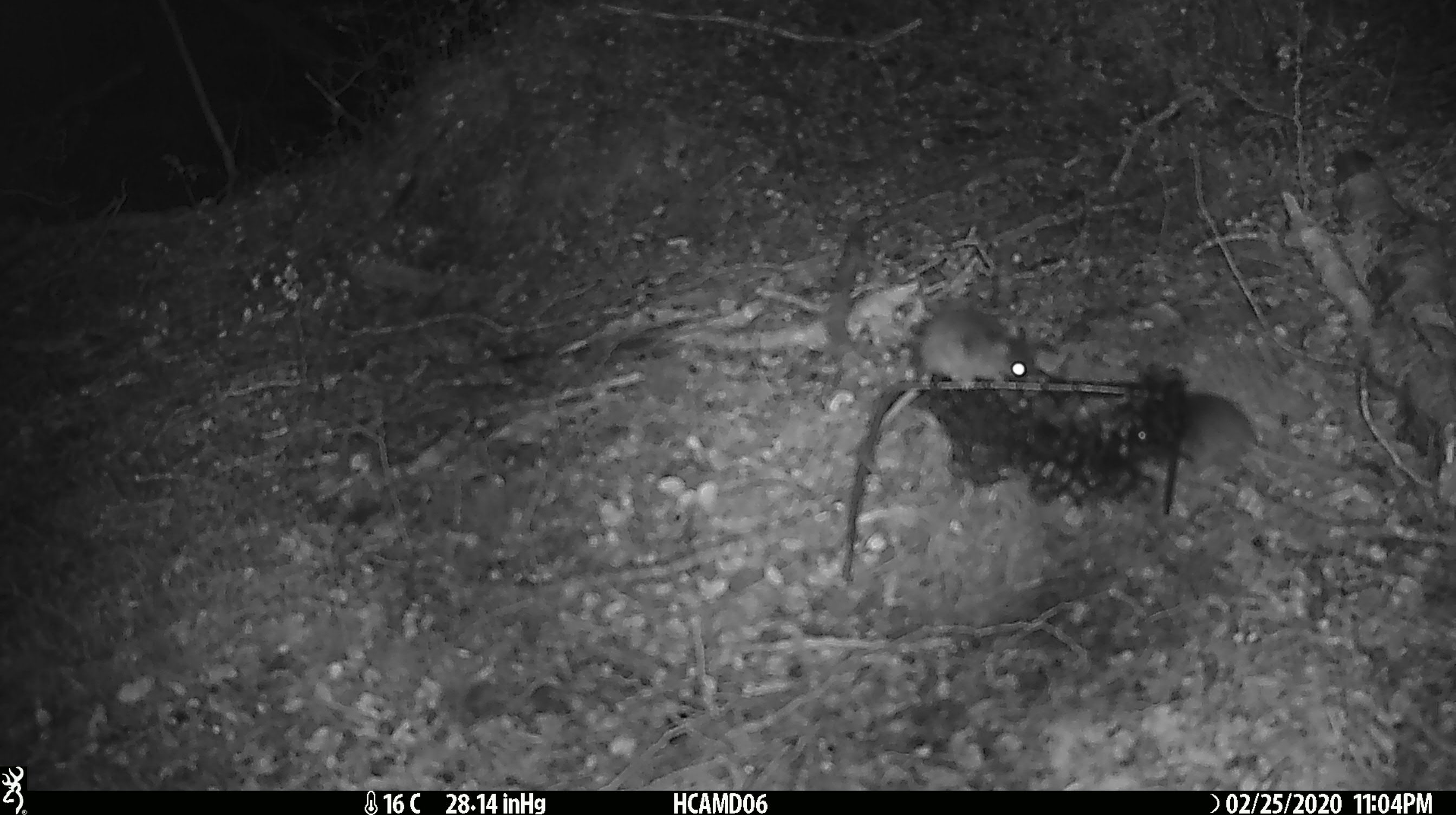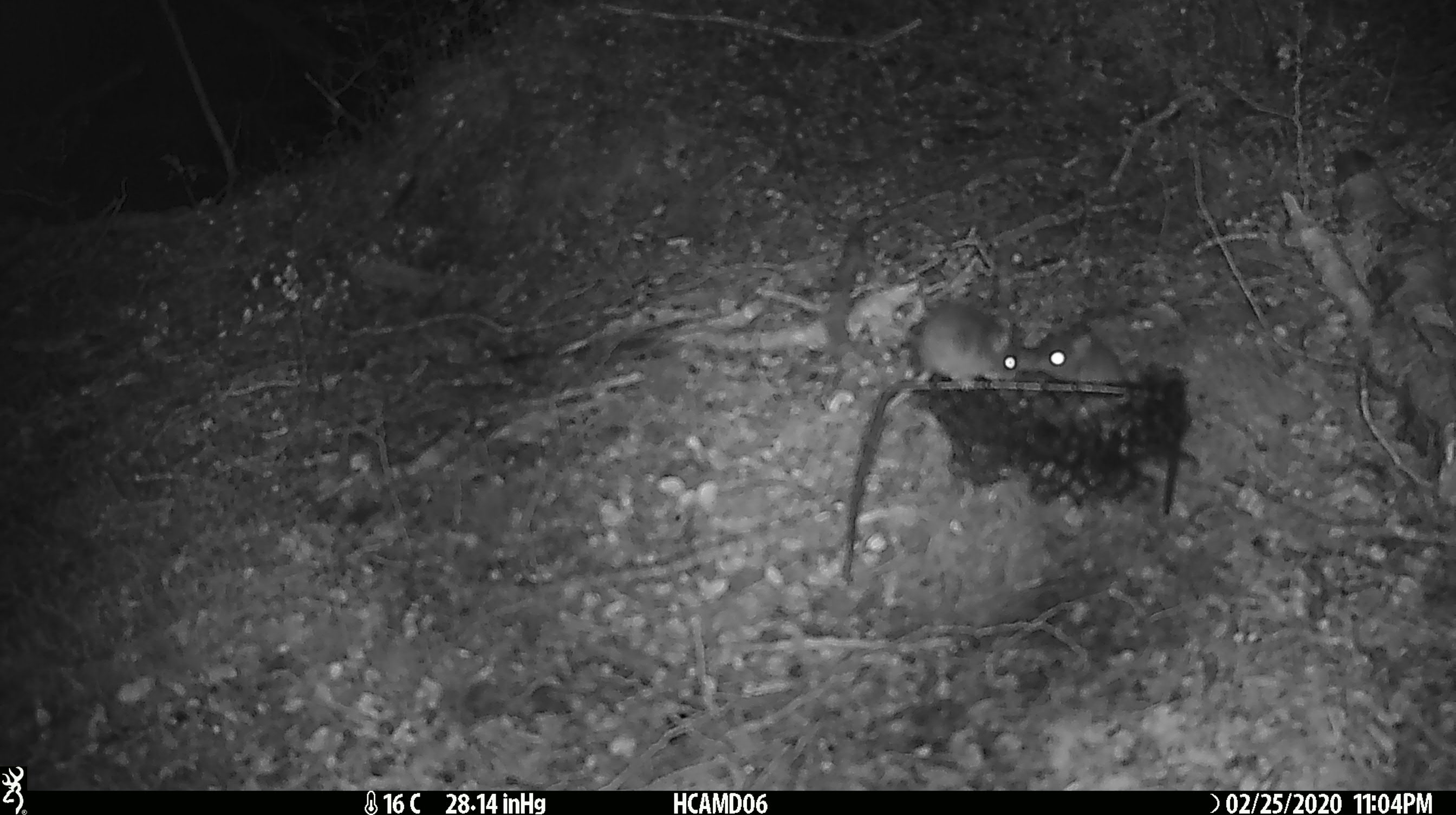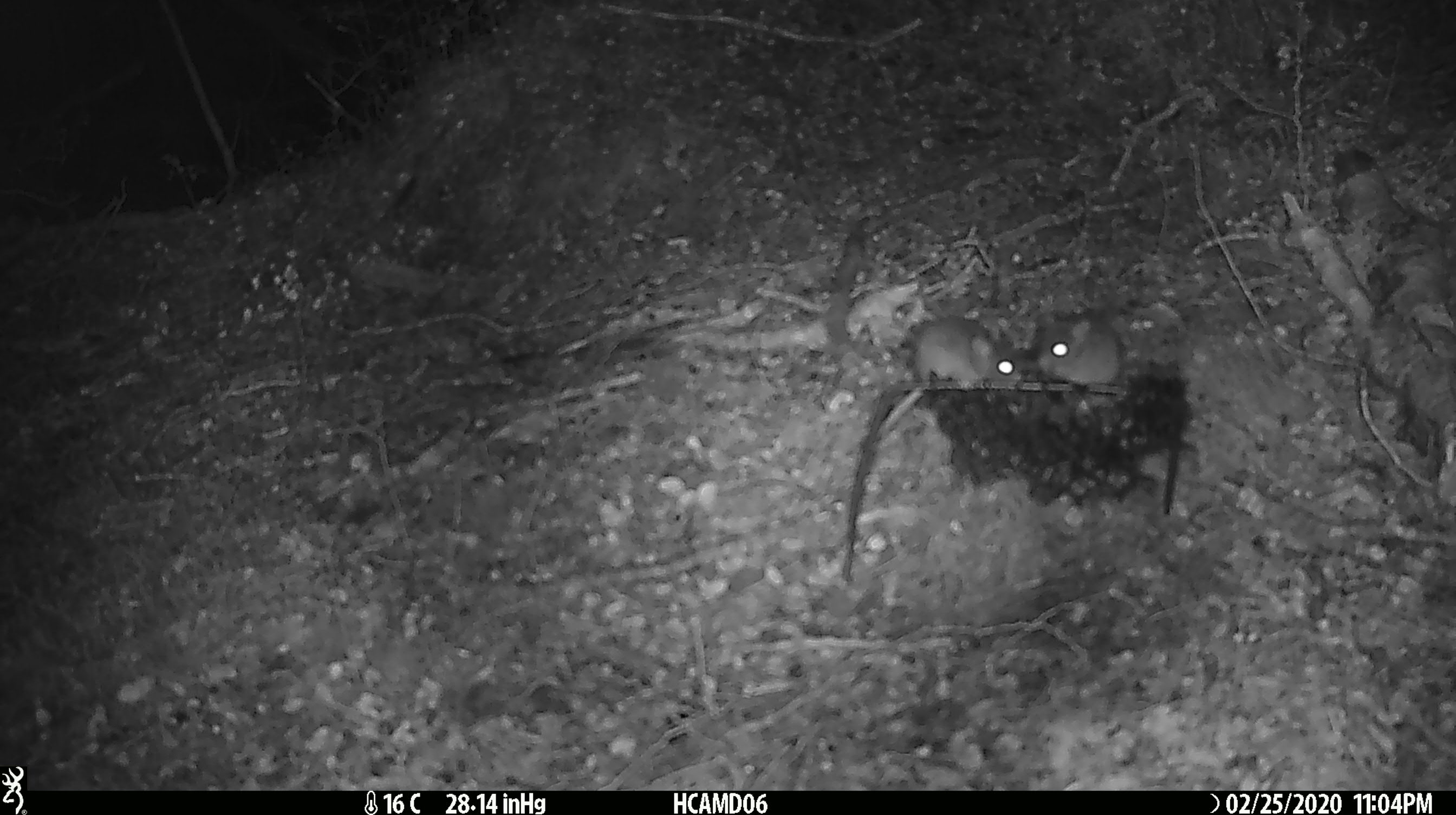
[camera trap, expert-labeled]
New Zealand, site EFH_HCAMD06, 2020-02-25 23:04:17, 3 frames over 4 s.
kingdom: Animalia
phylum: Chordata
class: Mammalia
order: Rodentia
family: Muridae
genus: Mus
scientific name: Mus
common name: mouse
Mouse (Mus).